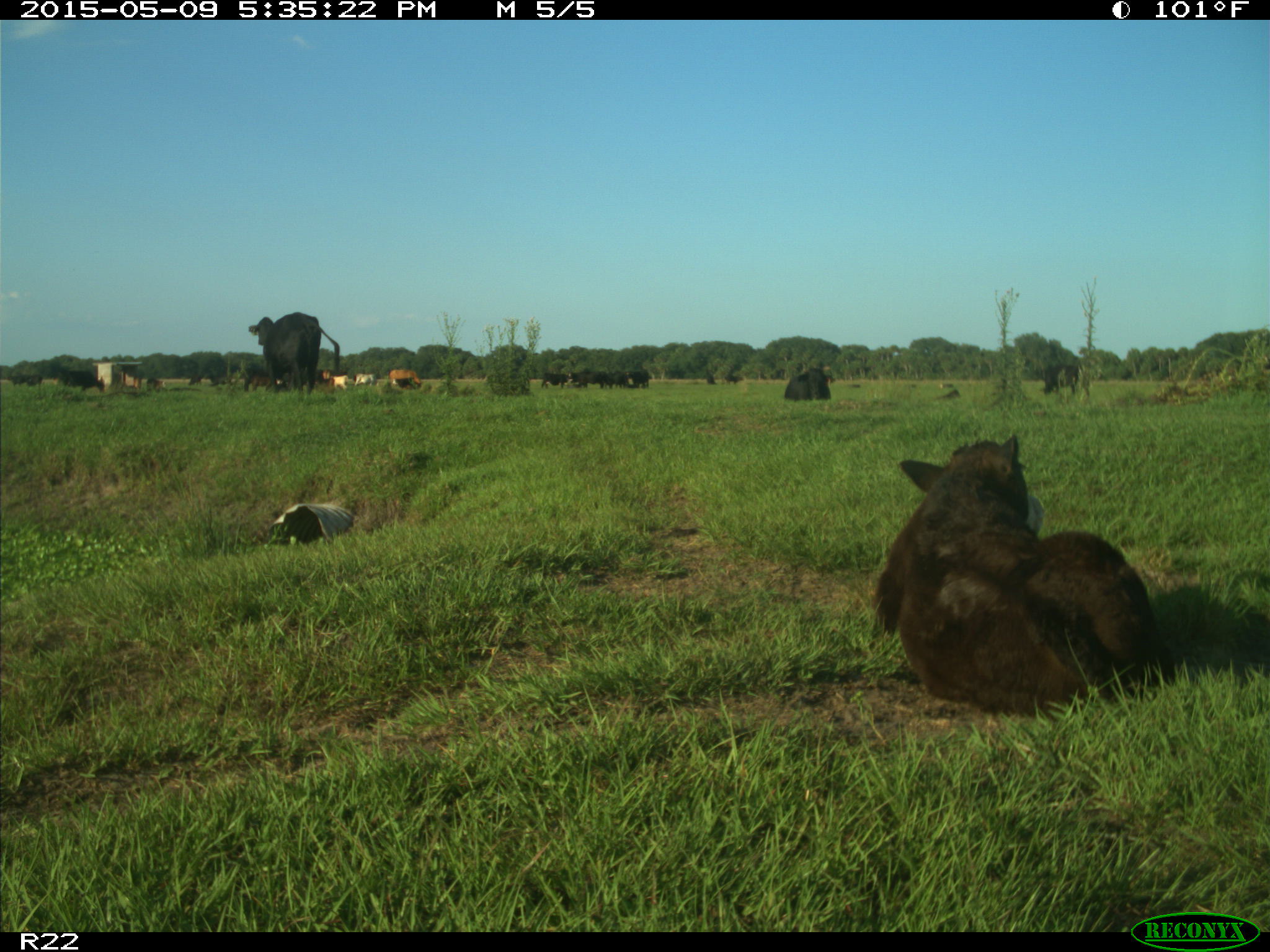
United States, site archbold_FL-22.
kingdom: Animalia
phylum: Chordata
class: Mammalia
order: Artiodactyla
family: Bovidae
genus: Bos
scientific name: Bos taurus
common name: domestic cow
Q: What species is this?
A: Bos taurus (domestic cow).